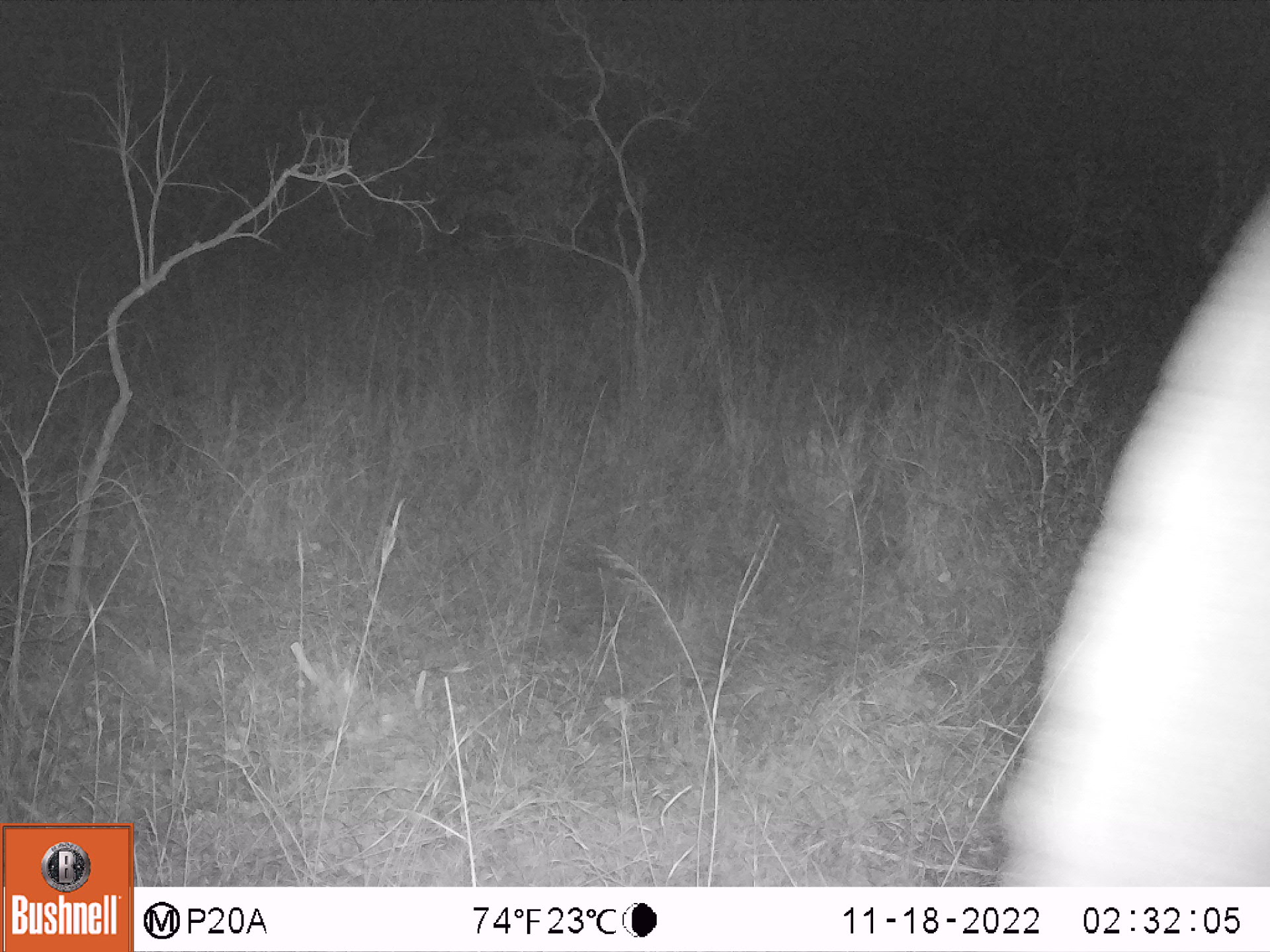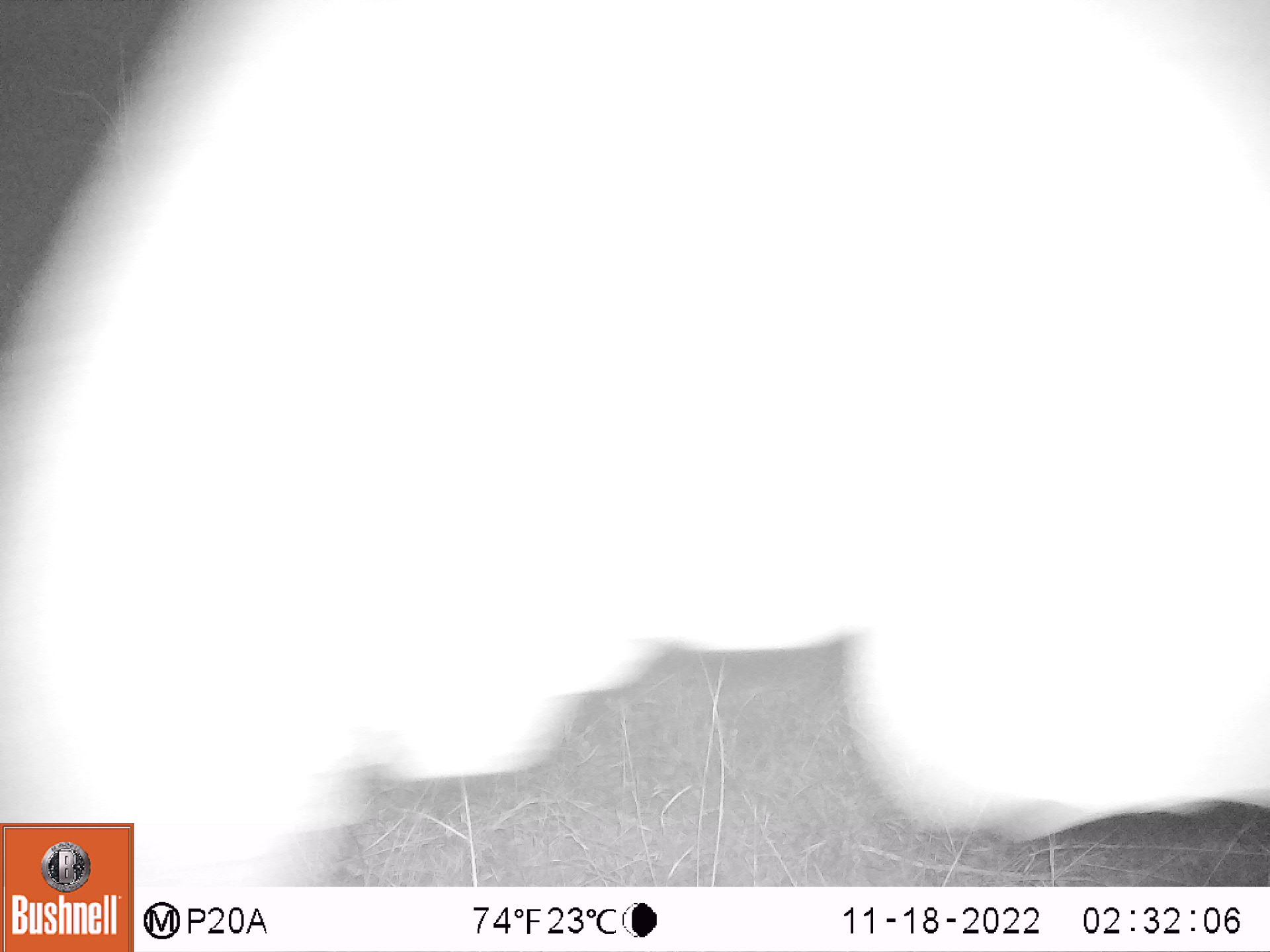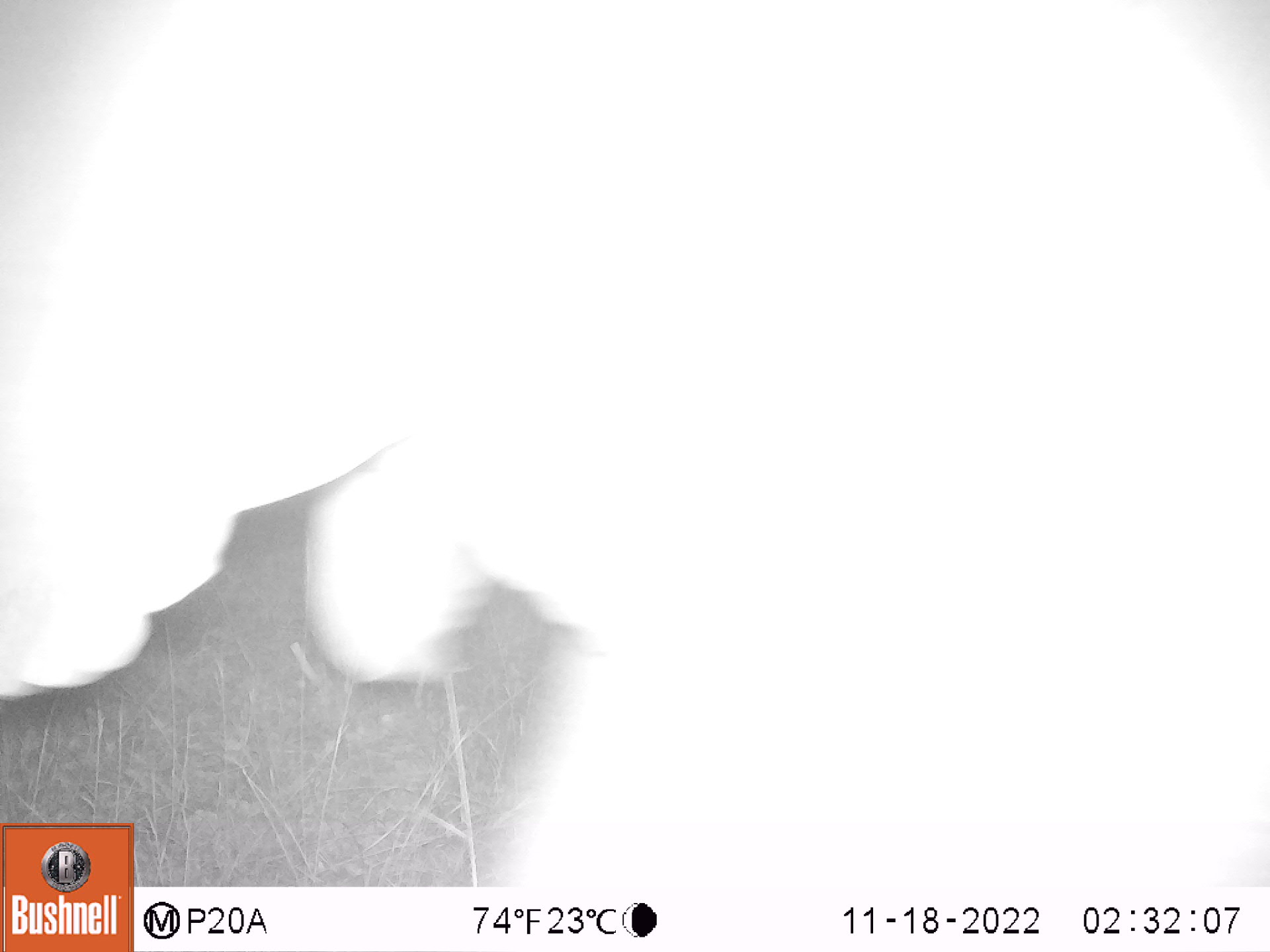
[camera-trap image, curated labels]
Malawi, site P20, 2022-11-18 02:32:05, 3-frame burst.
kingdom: Animalia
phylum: Chordata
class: Mammalia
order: Proboscidea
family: Elephantidae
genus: Loxodonta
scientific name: Loxodonta africana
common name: african savanna elephant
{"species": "african savanna elephant (Loxodonta africana)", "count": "1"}